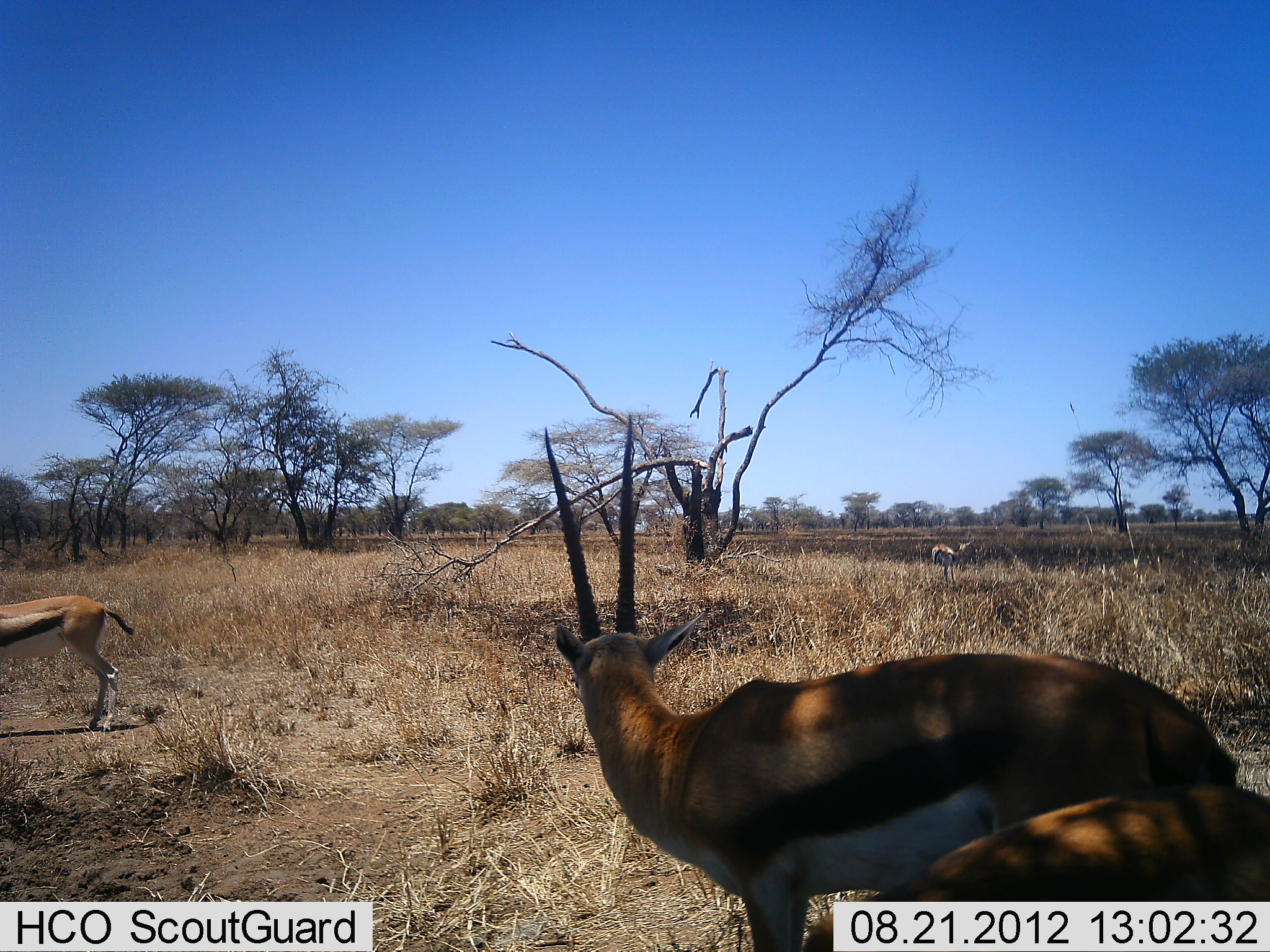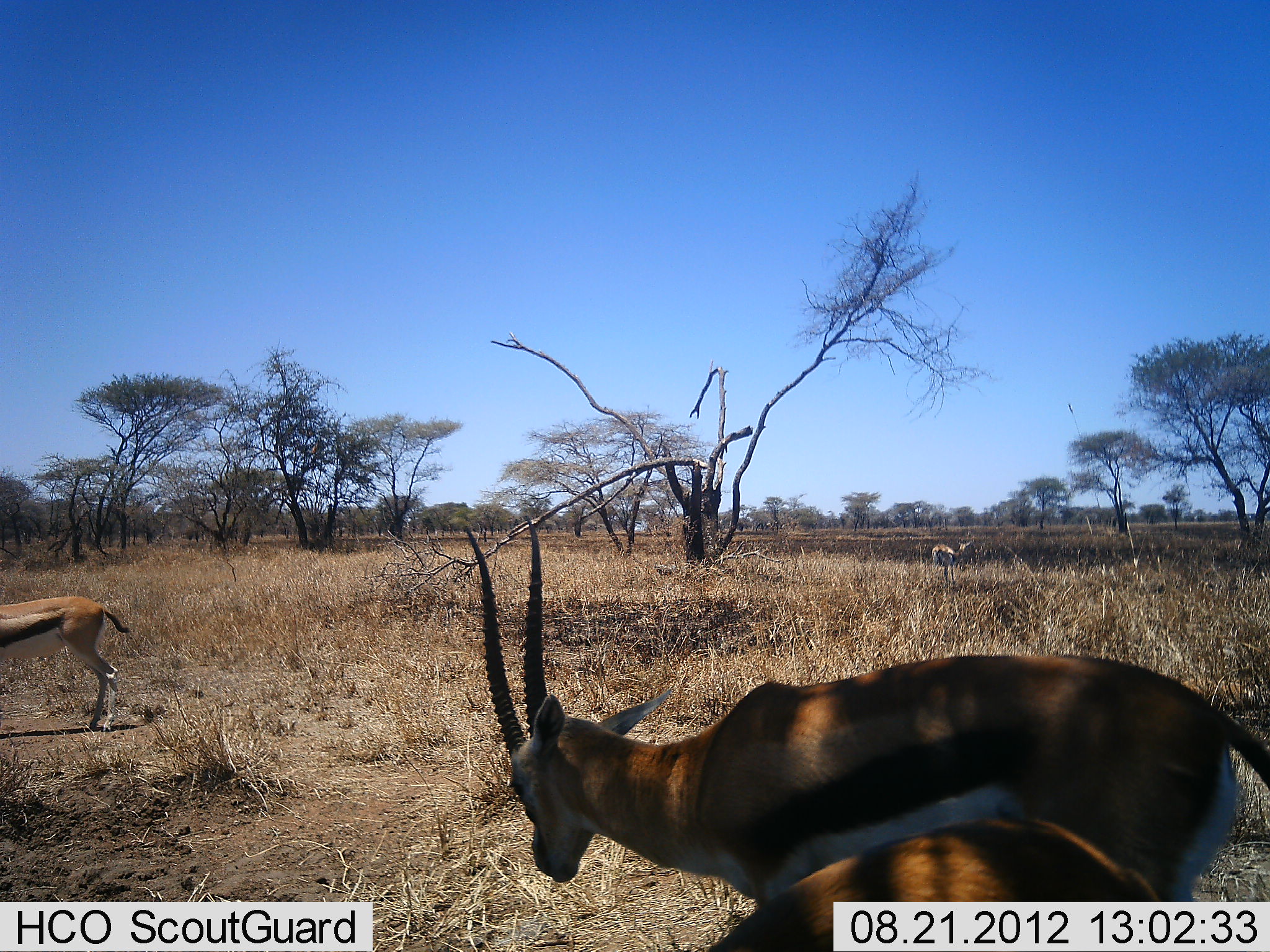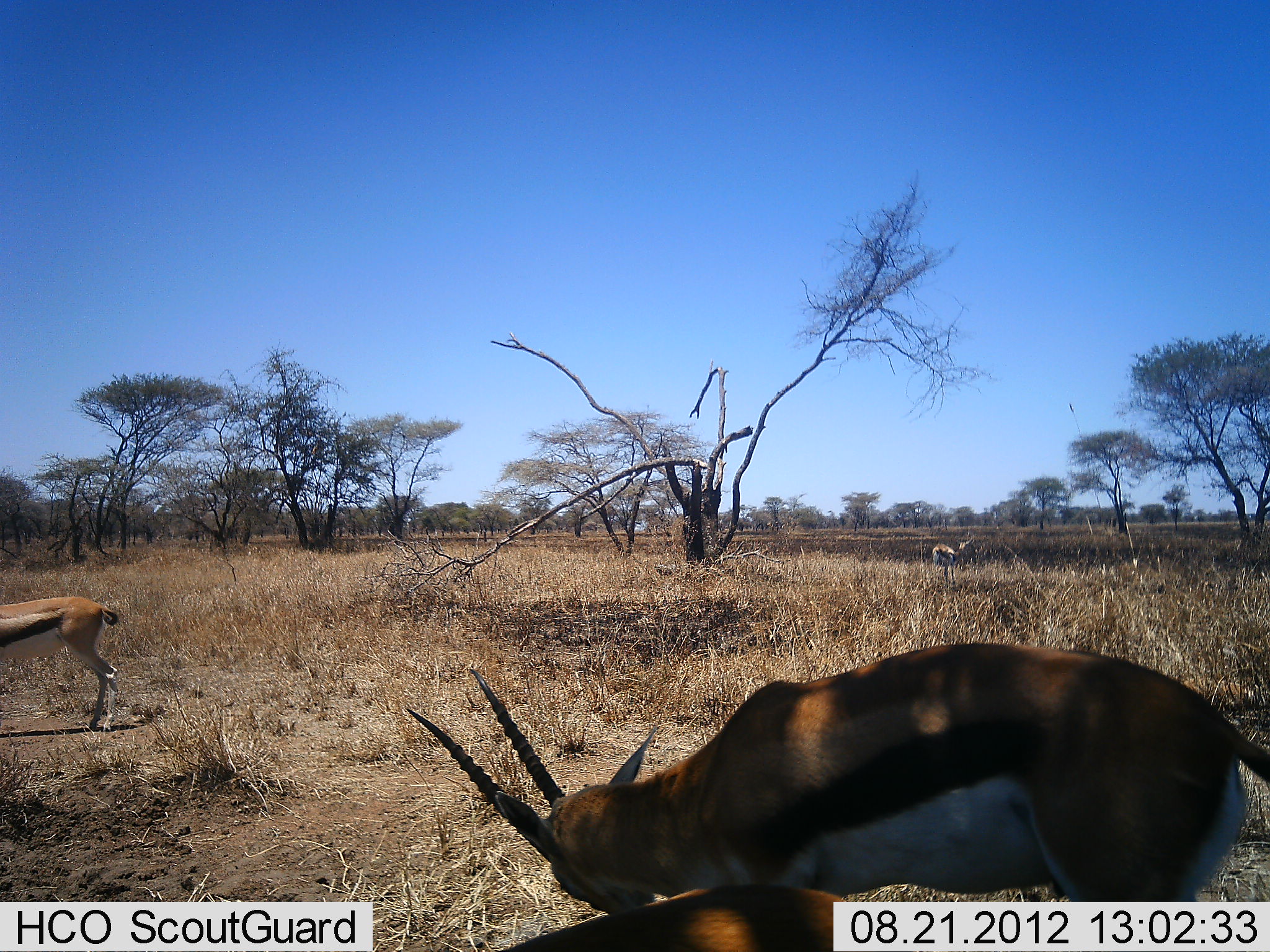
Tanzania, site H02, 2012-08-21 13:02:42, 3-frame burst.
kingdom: Animalia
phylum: Chordata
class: Mammalia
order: Artiodactyla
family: Bovidae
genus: Eudorcas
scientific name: Eudorcas thomsonii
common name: thomson's gazelle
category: gazellethomsons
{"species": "gazellethomsons (thomson's gazelle) (Eudorcas thomsonii)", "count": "3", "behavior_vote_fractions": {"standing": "90%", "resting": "0%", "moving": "0%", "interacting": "0%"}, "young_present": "10%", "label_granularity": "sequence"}